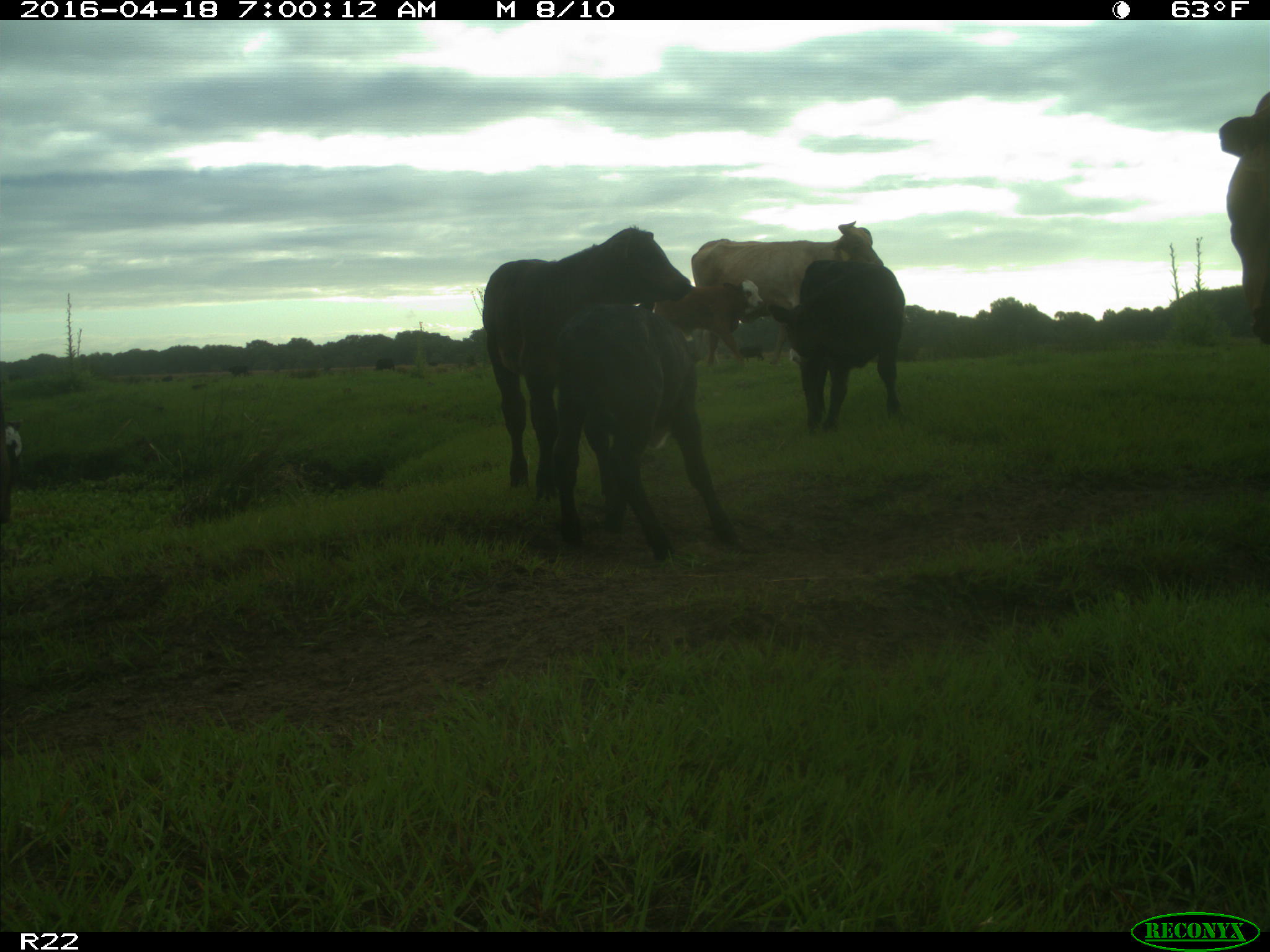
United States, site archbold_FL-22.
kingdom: Animalia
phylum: Chordata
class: Mammalia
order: Artiodactyla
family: Bovidae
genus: Bos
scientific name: Bos taurus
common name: domestic cow